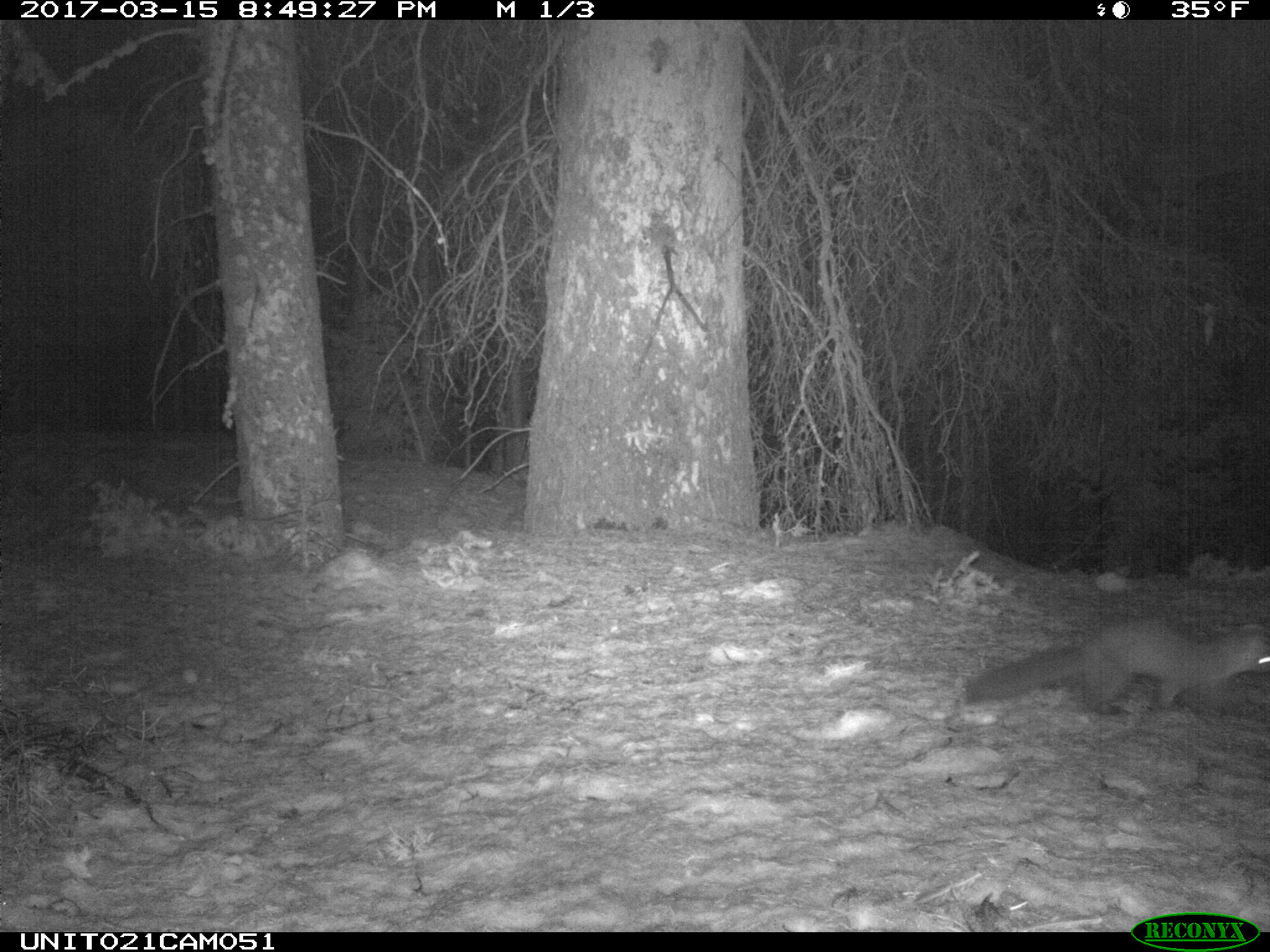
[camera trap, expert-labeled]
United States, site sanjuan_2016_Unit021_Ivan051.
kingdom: Animalia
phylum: Chordata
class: Mammalia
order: Carnivora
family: Mustelidae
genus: Martes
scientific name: Martes americana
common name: american marten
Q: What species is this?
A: Martes americana (american marten).